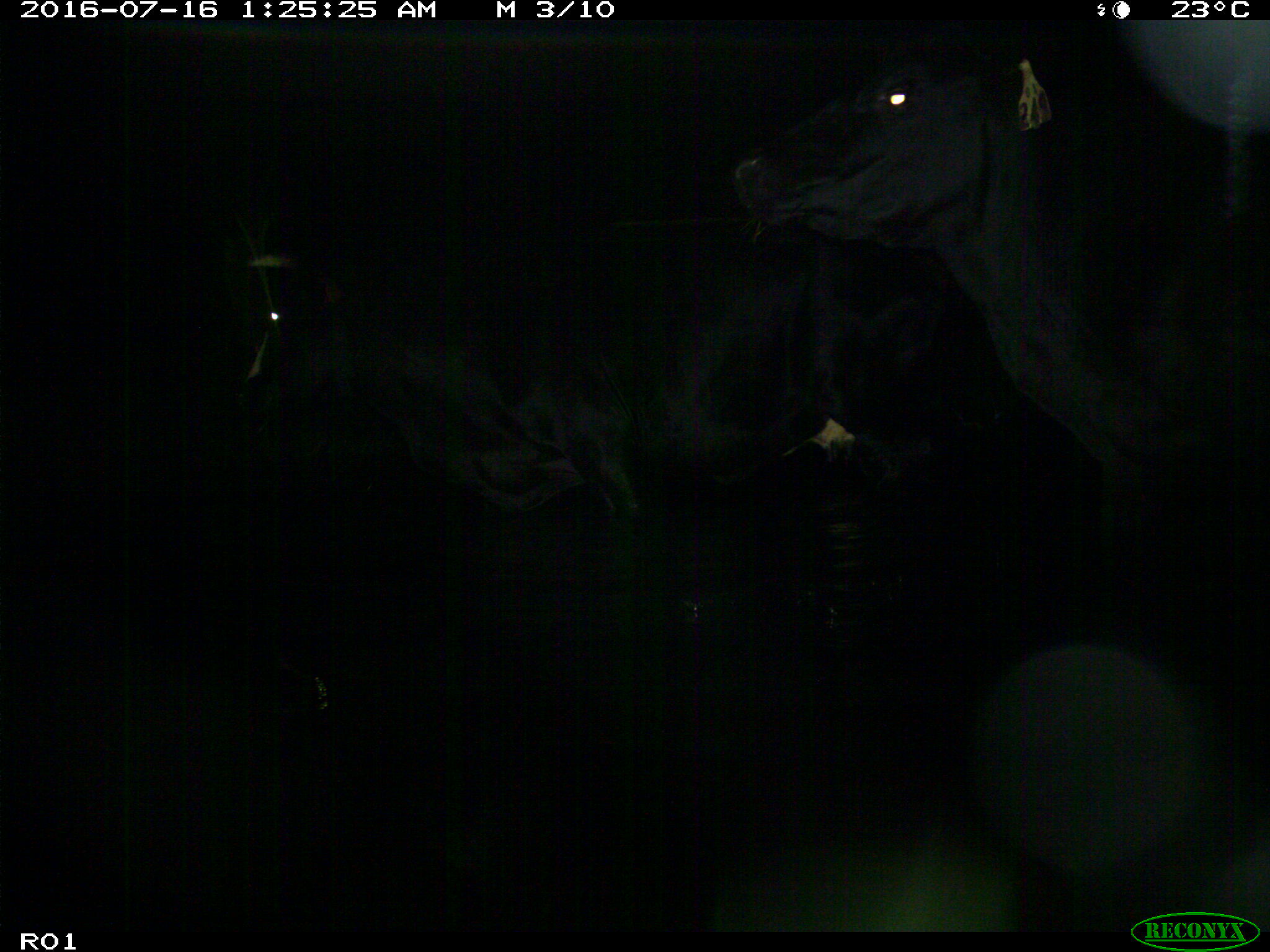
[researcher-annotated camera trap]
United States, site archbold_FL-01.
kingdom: Animalia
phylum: Chordata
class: Mammalia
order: Artiodactyla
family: Bovidae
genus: Bos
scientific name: Bos taurus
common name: domestic cow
Bos taurus (domestic cow).